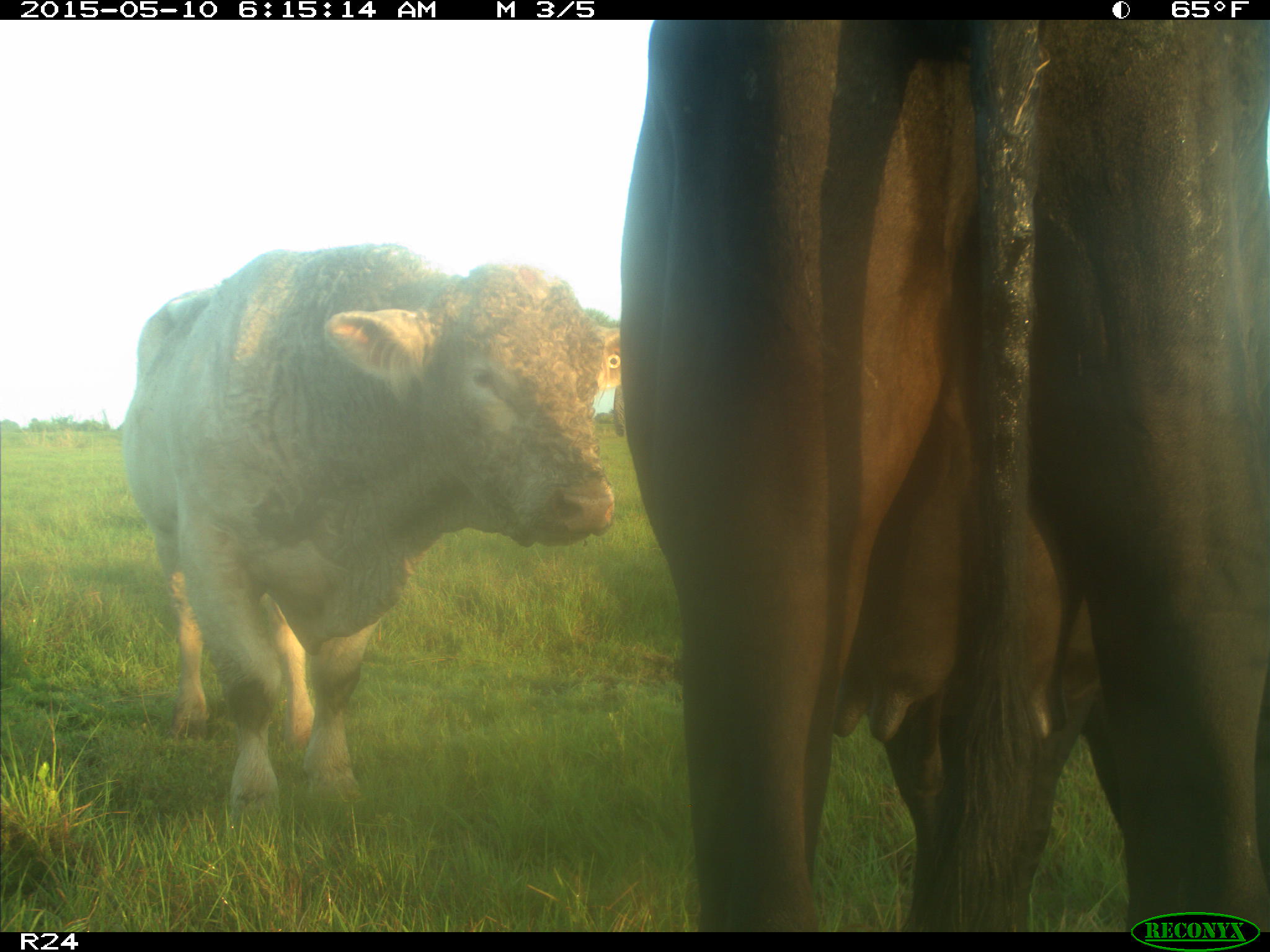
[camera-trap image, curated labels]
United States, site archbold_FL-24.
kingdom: Animalia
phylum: Chordata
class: Mammalia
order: Artiodactyla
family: Bovidae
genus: Bos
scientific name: Bos taurus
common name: domestic cow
Bos taurus (domestic cow).